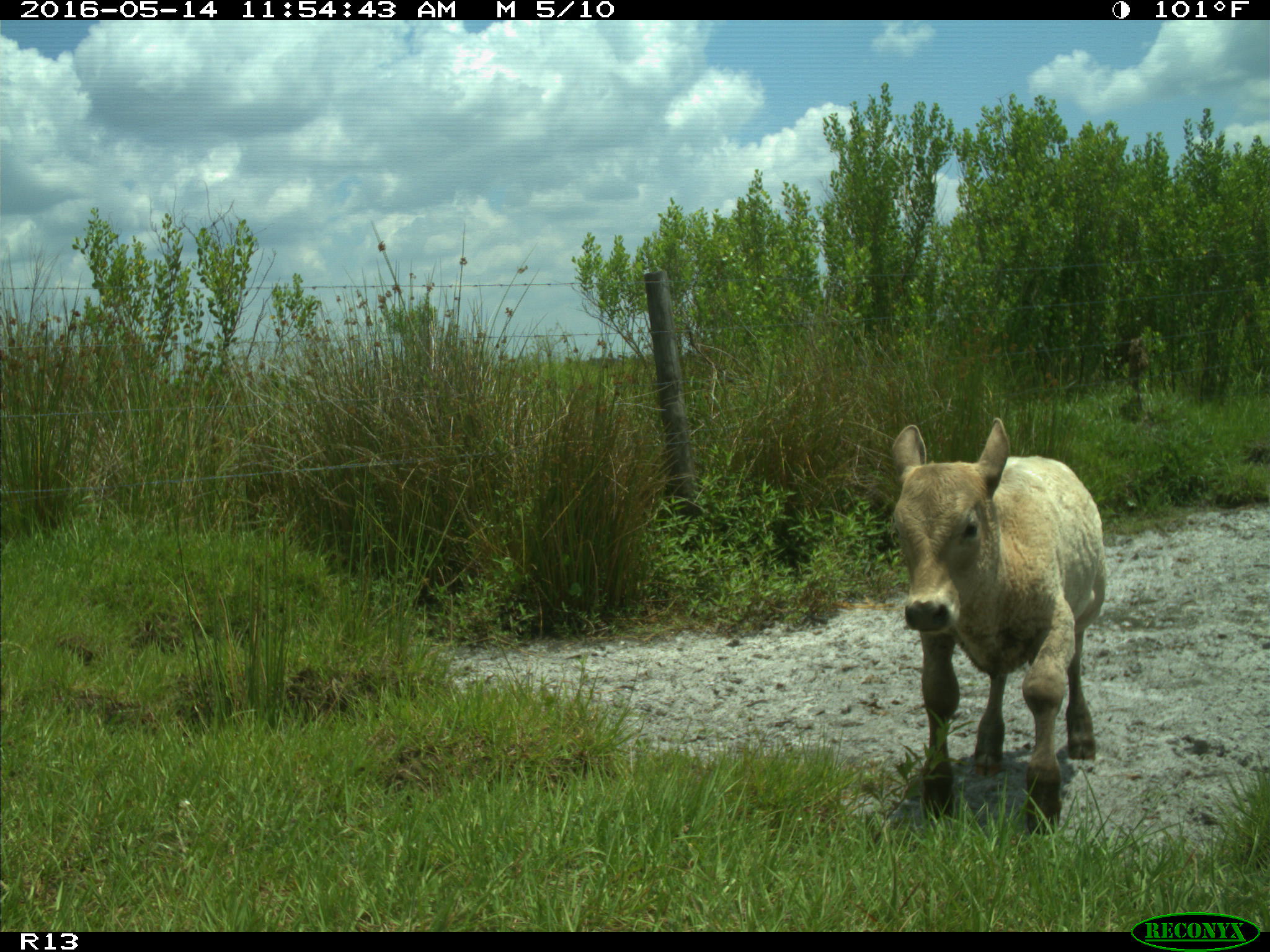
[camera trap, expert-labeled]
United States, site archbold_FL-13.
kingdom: Animalia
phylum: Chordata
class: Mammalia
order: Artiodactyla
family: Bovidae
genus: Bos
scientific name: Bos taurus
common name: domestic cow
Bos taurus (domestic cow).